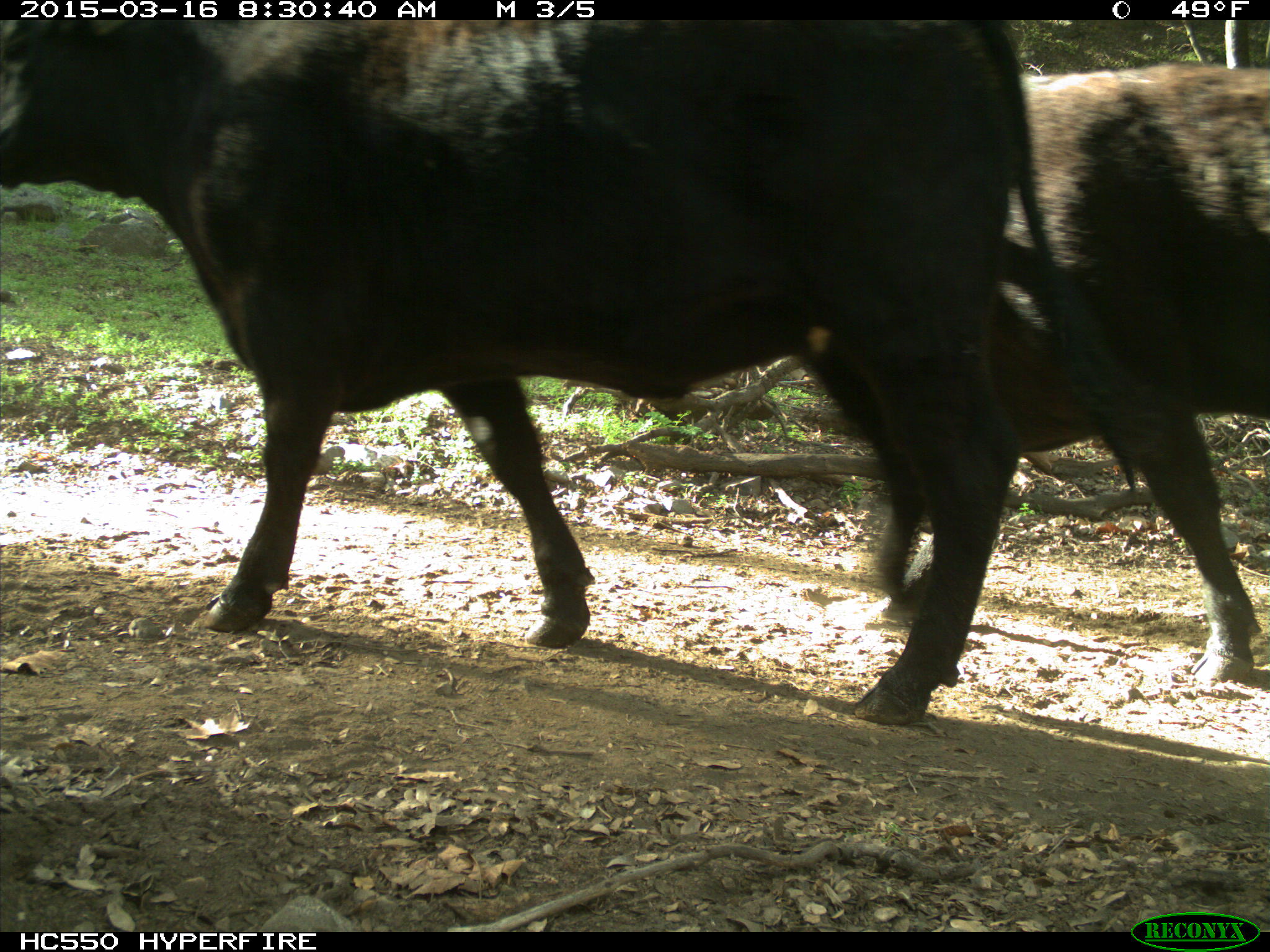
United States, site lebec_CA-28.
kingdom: Animalia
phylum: Chordata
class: Mammalia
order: Artiodactyla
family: Bovidae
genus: Bos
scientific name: Bos taurus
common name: domestic cow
Bos taurus (domestic cow).